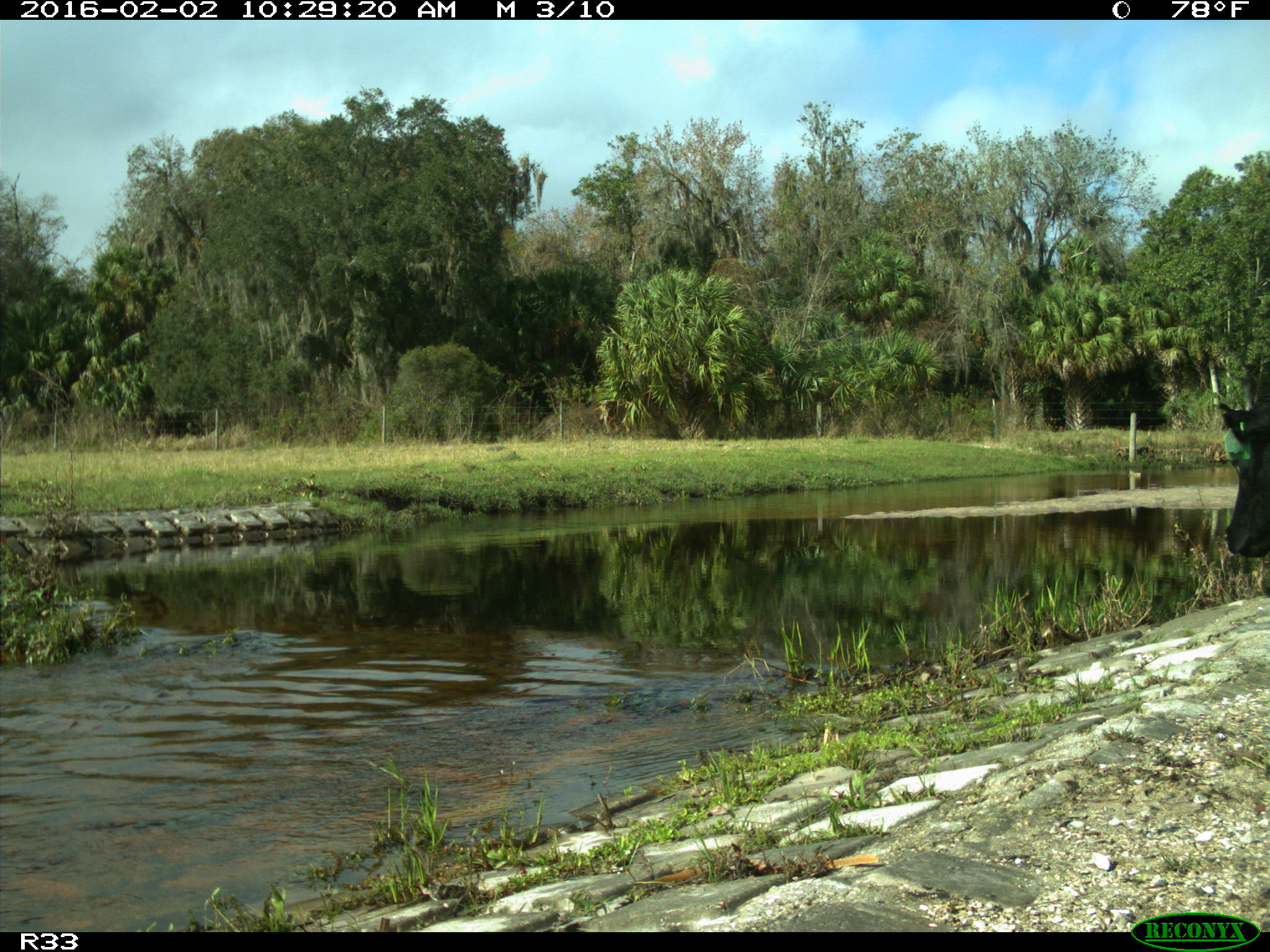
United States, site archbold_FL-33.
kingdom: Animalia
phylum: Chordata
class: Mammalia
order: Artiodactyla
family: Bovidae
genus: Bos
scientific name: Bos taurus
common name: domestic cow